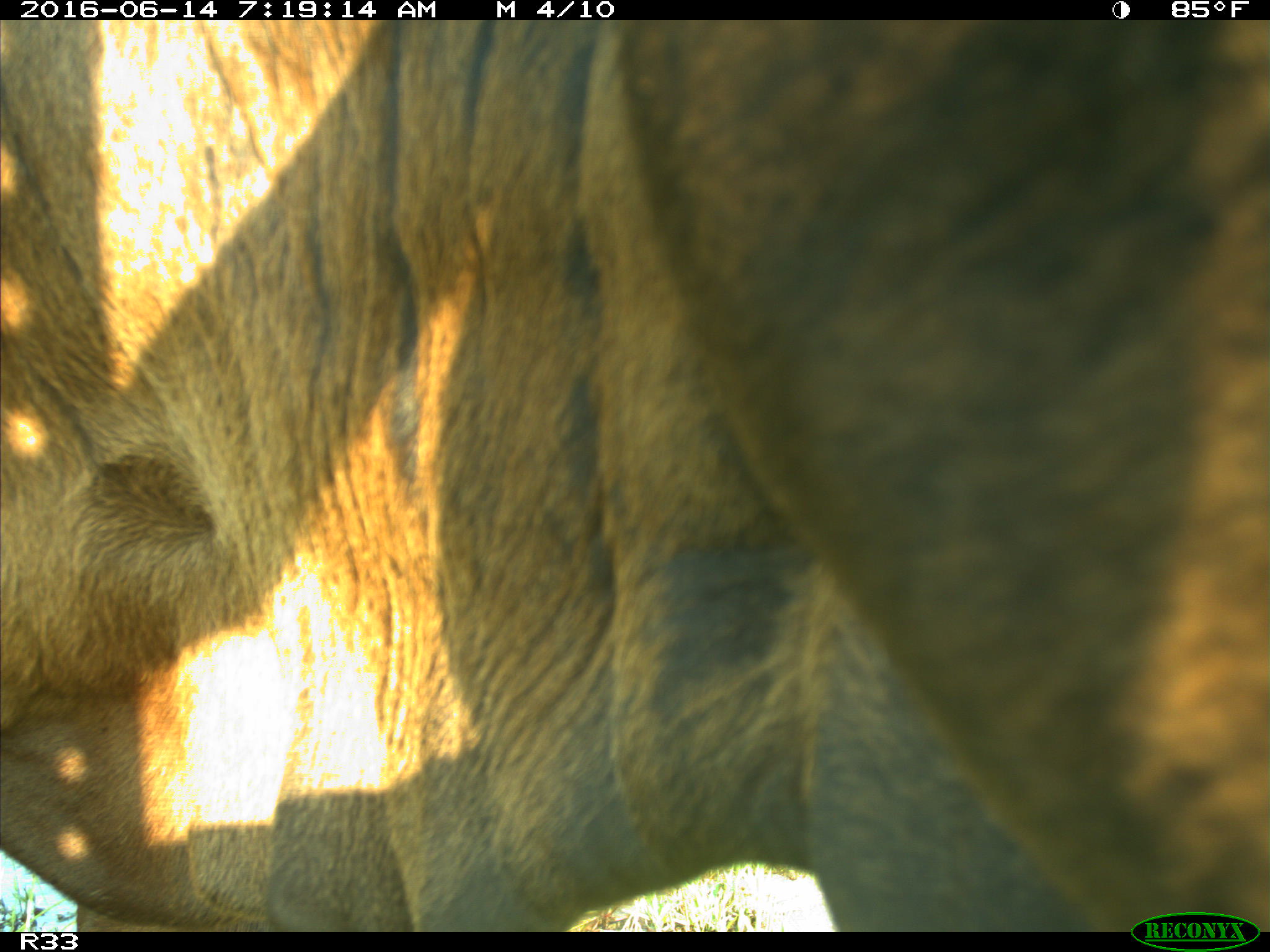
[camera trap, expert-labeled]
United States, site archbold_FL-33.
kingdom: Animalia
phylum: Chordata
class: Mammalia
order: Artiodactyla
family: Bovidae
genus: Bos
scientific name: Bos taurus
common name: domestic cow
Bos taurus (domestic cow).